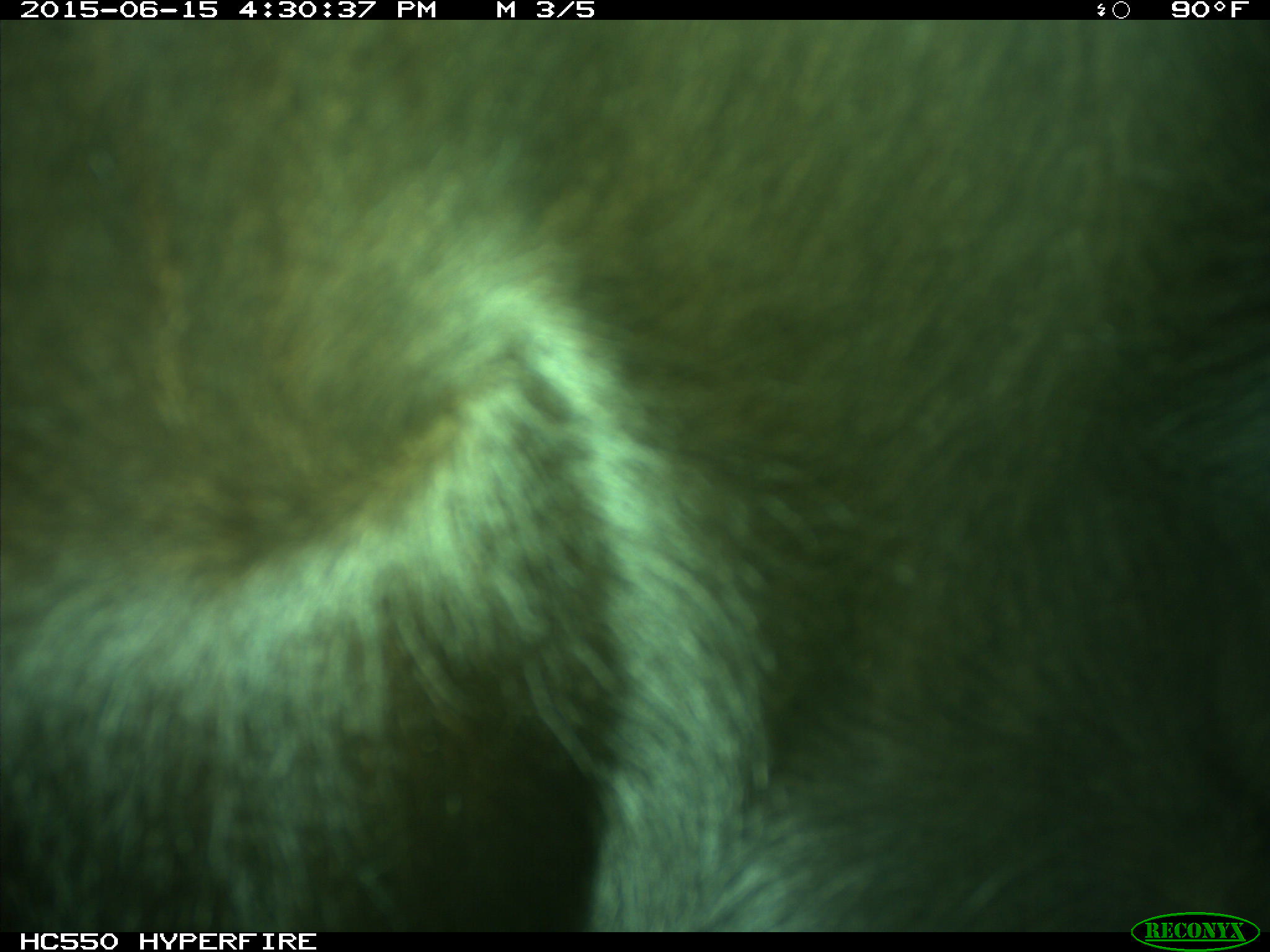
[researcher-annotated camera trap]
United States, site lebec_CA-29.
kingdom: Animalia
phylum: Chordata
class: Mammalia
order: Artiodactyla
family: Bovidae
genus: Bos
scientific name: Bos taurus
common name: domestic cow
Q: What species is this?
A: Bos taurus (domestic cow).